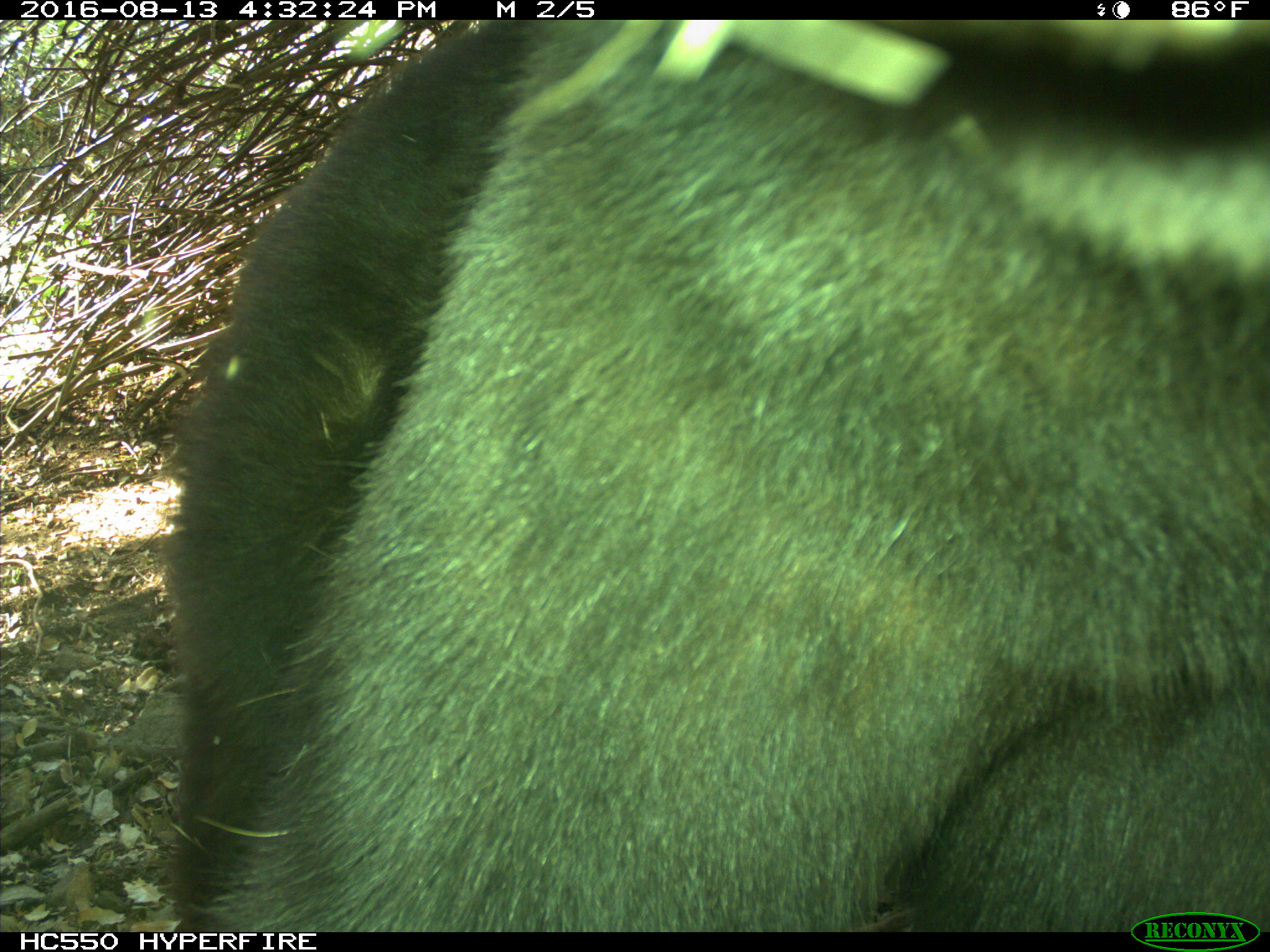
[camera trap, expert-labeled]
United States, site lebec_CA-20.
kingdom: Animalia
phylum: Chordata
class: Mammalia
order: Carnivora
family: Ursidae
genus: Ursus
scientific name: Ursus americanus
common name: american black bear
Ursus americanus (american black bear).